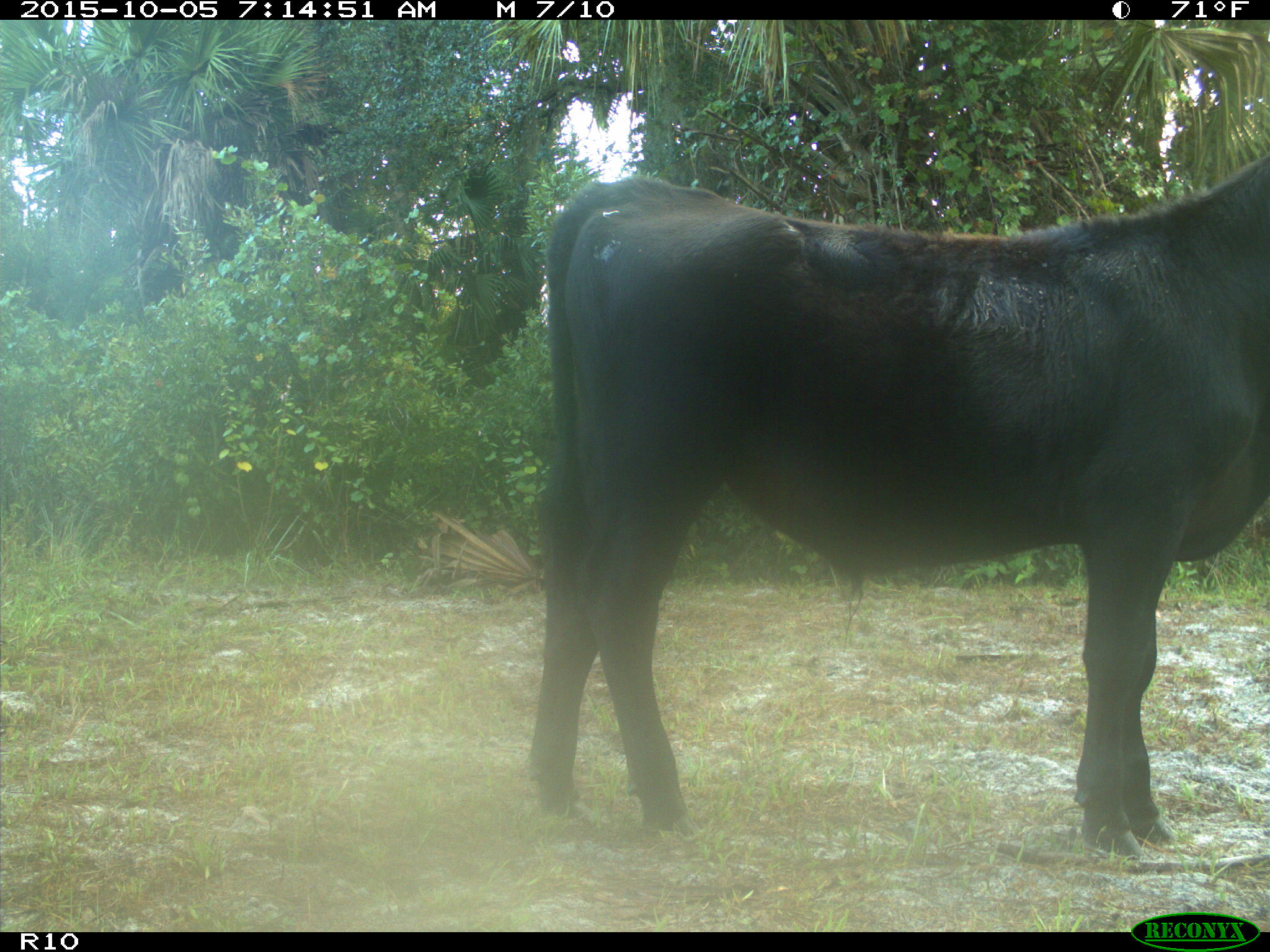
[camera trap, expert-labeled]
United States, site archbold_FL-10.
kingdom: Animalia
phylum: Chordata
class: Mammalia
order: Artiodactyla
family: Bovidae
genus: Bos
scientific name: Bos taurus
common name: domestic cow